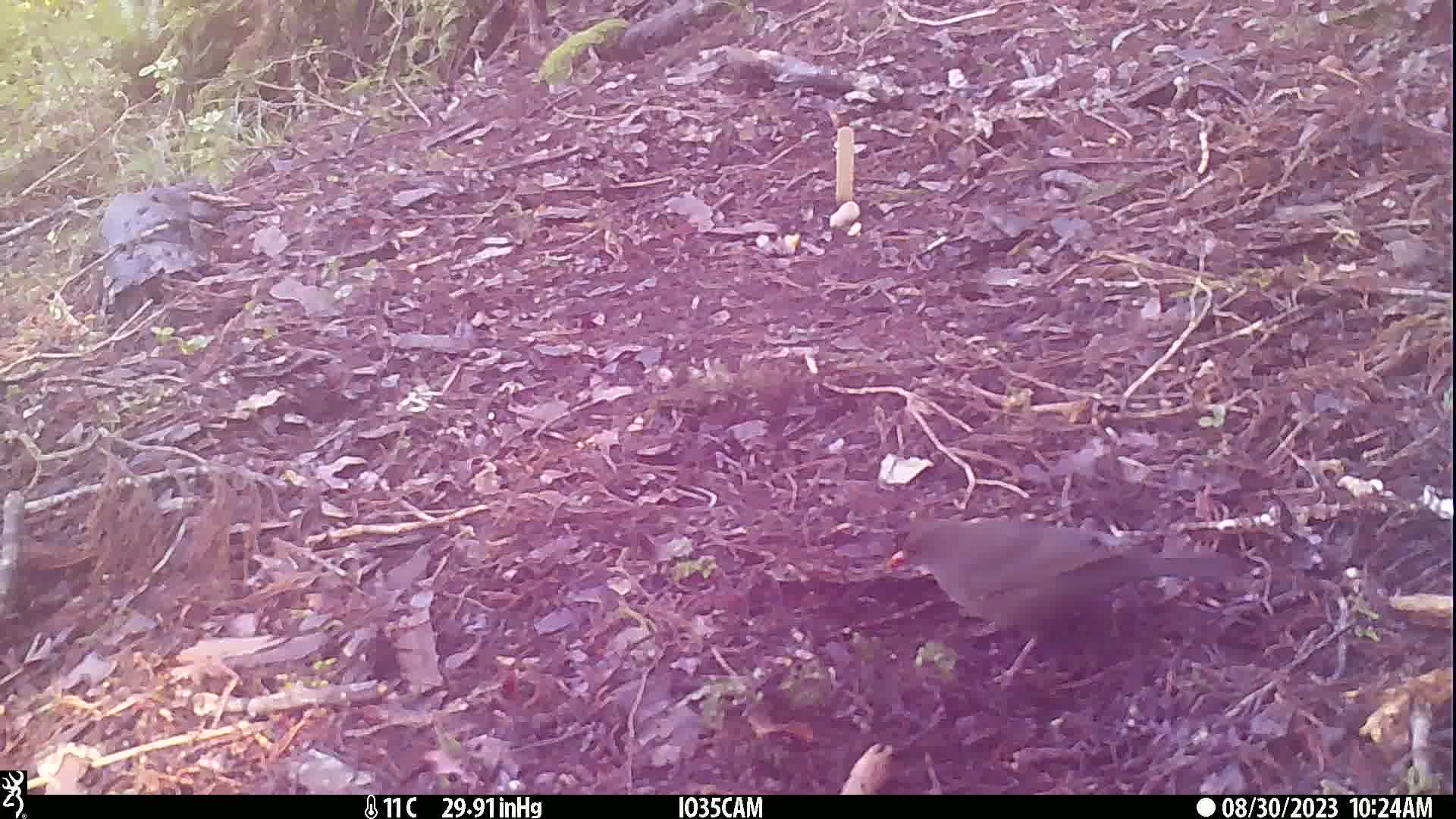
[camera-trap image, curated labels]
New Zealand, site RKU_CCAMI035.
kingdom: Animalia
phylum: Chordata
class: Aves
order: Passeriformes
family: Turdidae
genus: Turdus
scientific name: Turdus merula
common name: eurasian blackbird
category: blackbird